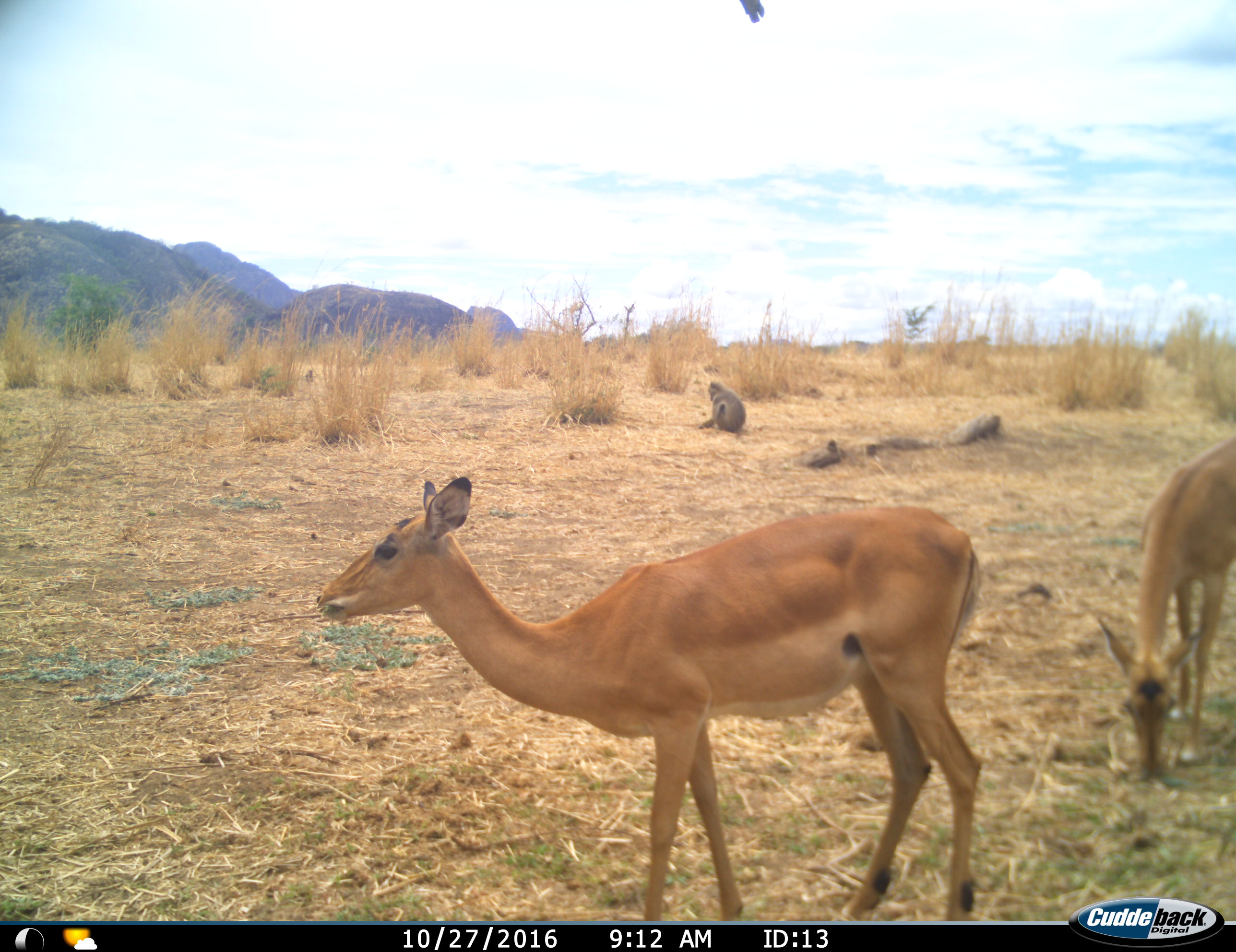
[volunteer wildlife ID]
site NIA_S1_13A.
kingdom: Animalia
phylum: Chordata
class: Mammalia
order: Primates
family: Cercopithecidae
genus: Papio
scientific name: Papio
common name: baboon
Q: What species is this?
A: Baboon (Papio).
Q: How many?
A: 1.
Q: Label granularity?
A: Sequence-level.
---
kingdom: Animalia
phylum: Chordata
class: Mammalia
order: Artiodactyla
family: Bovidae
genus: Aepyceros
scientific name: Aepyceros melampus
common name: impala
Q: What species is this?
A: Impala (Aepyceros melampus).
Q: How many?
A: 2.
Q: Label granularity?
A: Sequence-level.